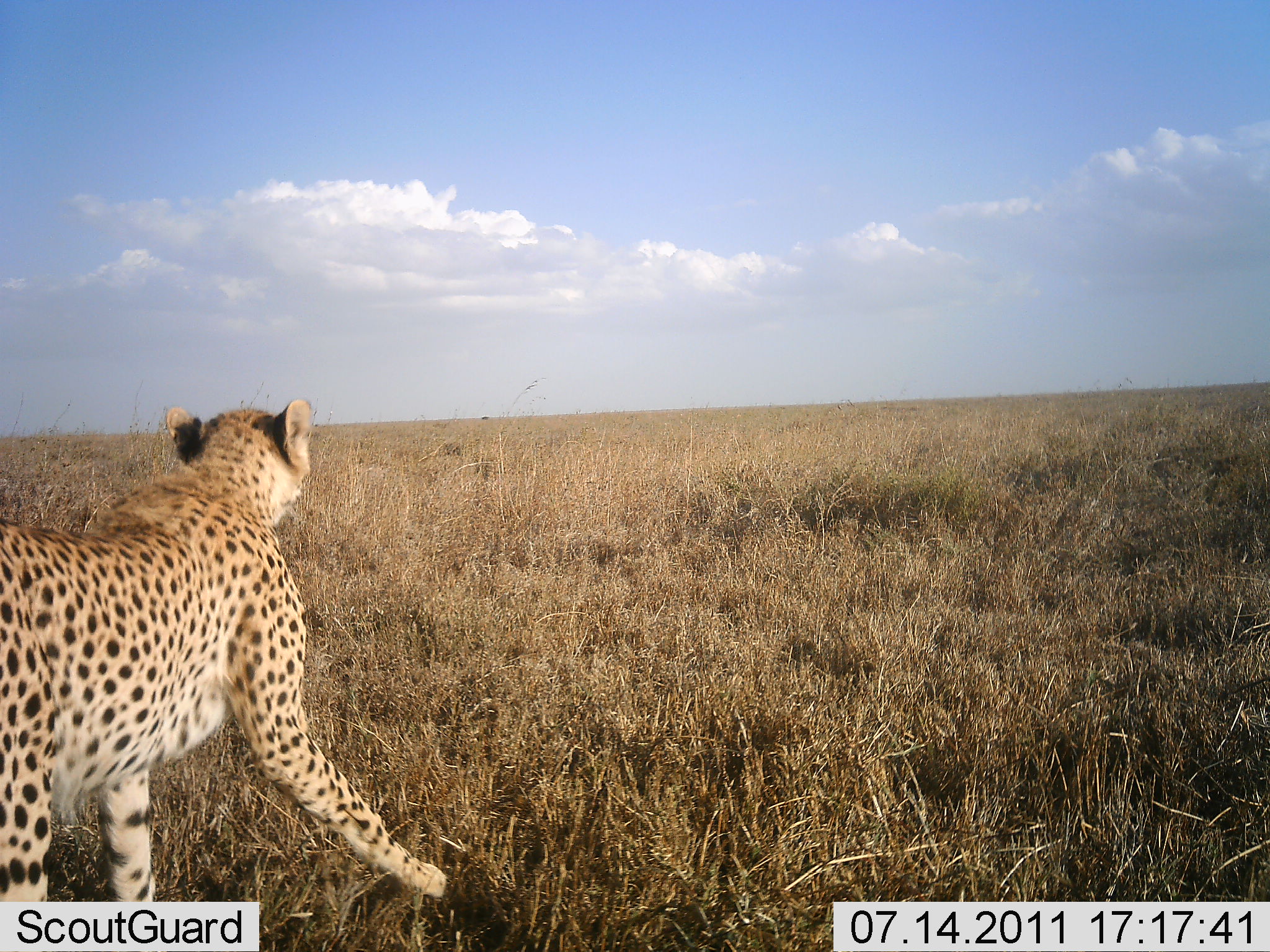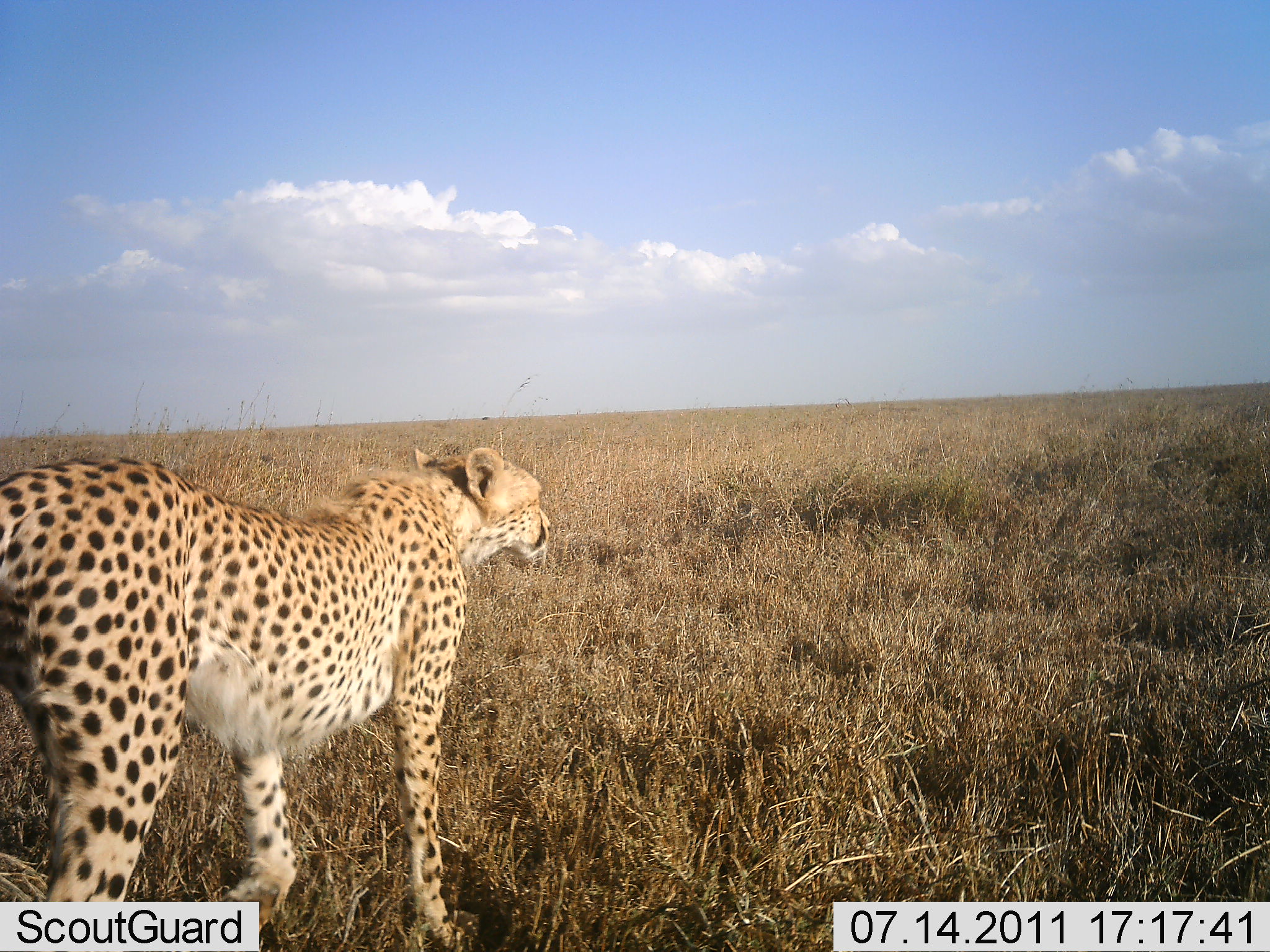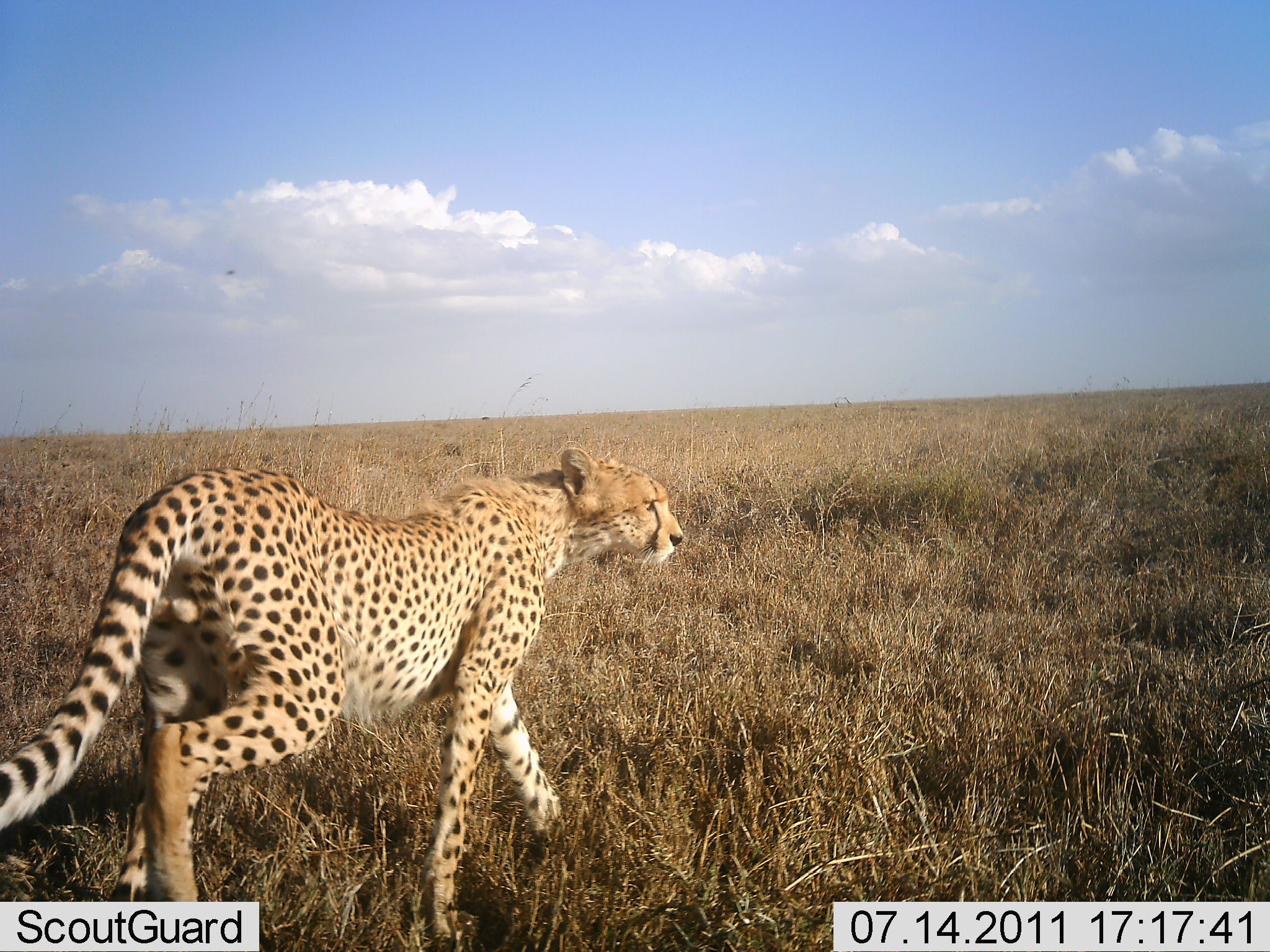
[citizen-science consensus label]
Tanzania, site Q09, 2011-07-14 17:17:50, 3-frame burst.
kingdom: Animalia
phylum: Chordata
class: Mammalia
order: Carnivora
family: Felidae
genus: Acinonyx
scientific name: Acinonyx jubatus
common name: cheetah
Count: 1.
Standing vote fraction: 8%.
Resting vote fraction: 0%.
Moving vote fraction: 100%.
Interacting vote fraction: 0%.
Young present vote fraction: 0%.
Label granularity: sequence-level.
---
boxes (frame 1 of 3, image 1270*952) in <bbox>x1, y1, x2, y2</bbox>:
animal: <bbox>1, 398, 450, 952</bbox>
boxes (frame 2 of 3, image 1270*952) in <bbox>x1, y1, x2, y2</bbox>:
animal: <bbox>0, 438, 554, 952</bbox>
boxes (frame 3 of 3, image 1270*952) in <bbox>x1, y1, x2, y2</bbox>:
animal: <bbox>0, 445, 686, 951</bbox>